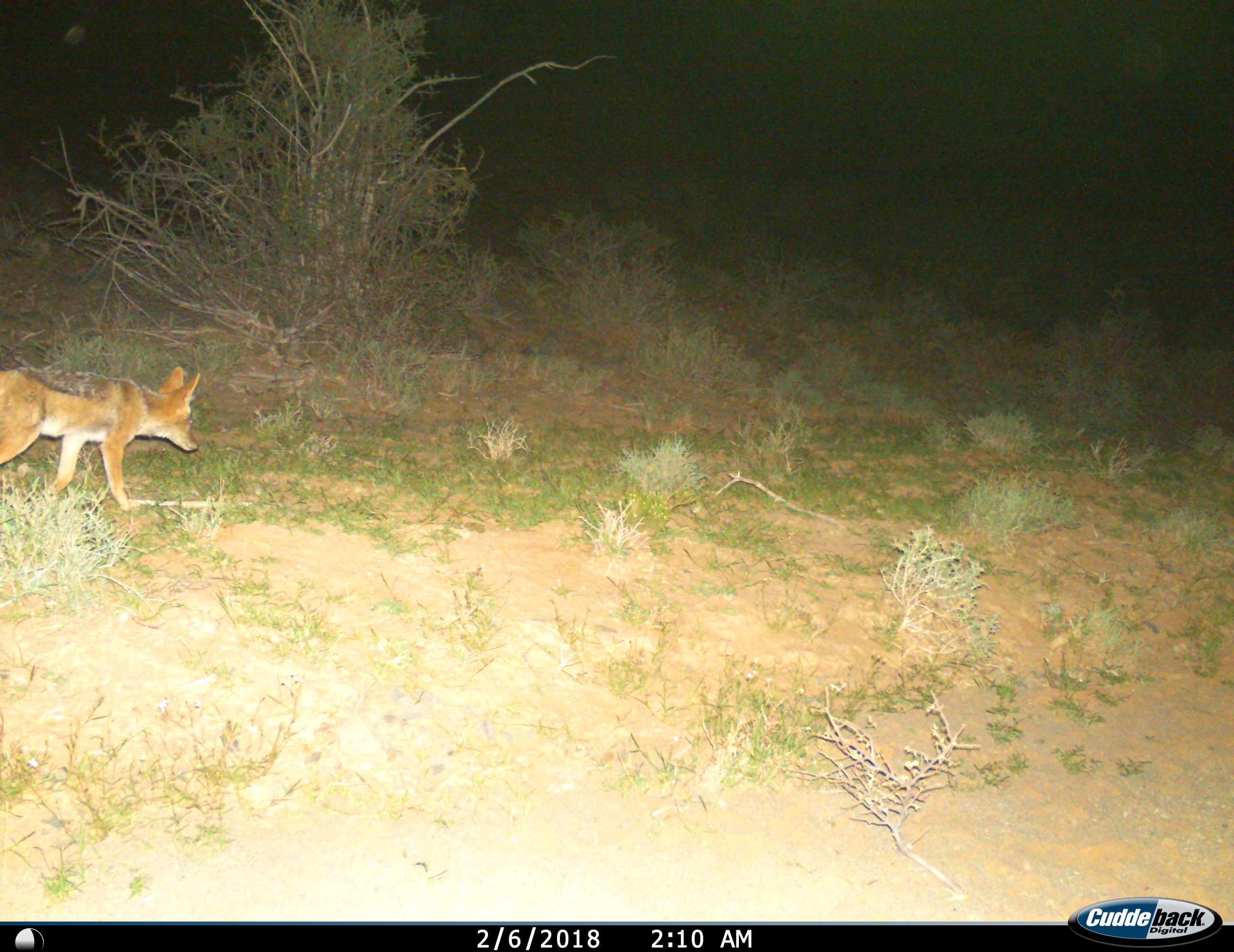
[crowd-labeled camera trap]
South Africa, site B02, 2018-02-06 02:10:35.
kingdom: Animalia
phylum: Chordata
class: Mammalia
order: Carnivora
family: Canidae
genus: Lupulella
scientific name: Lupulella mesomelas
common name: black-backed jackal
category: jackalblackbacked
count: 1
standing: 10%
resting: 0%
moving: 90%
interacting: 0%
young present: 0%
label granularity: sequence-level